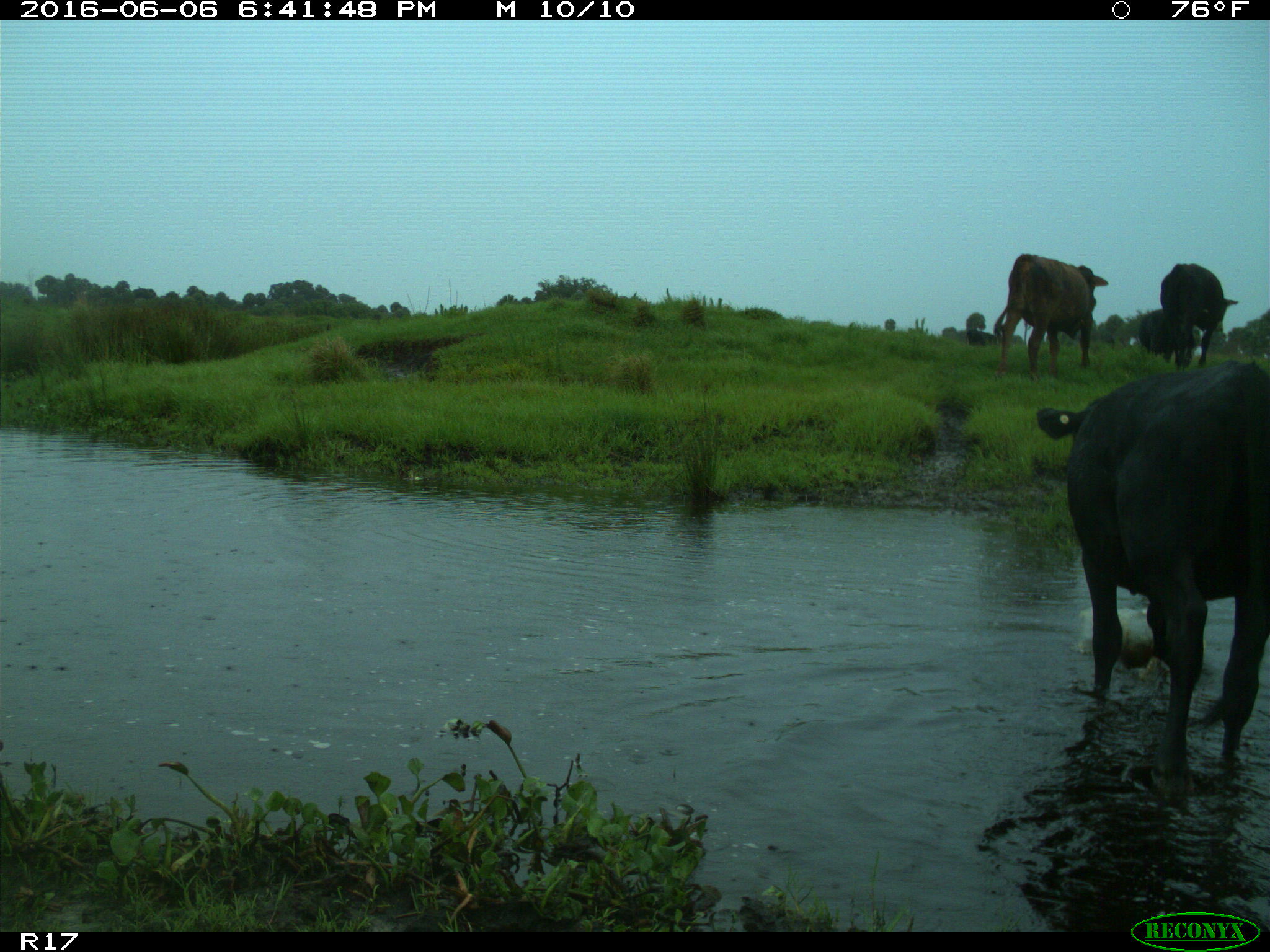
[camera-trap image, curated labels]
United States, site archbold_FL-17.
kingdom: Animalia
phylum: Chordata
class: Mammalia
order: Artiodactyla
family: Bovidae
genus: Bos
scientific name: Bos taurus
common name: domestic cow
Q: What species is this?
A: Bos taurus (domestic cow).